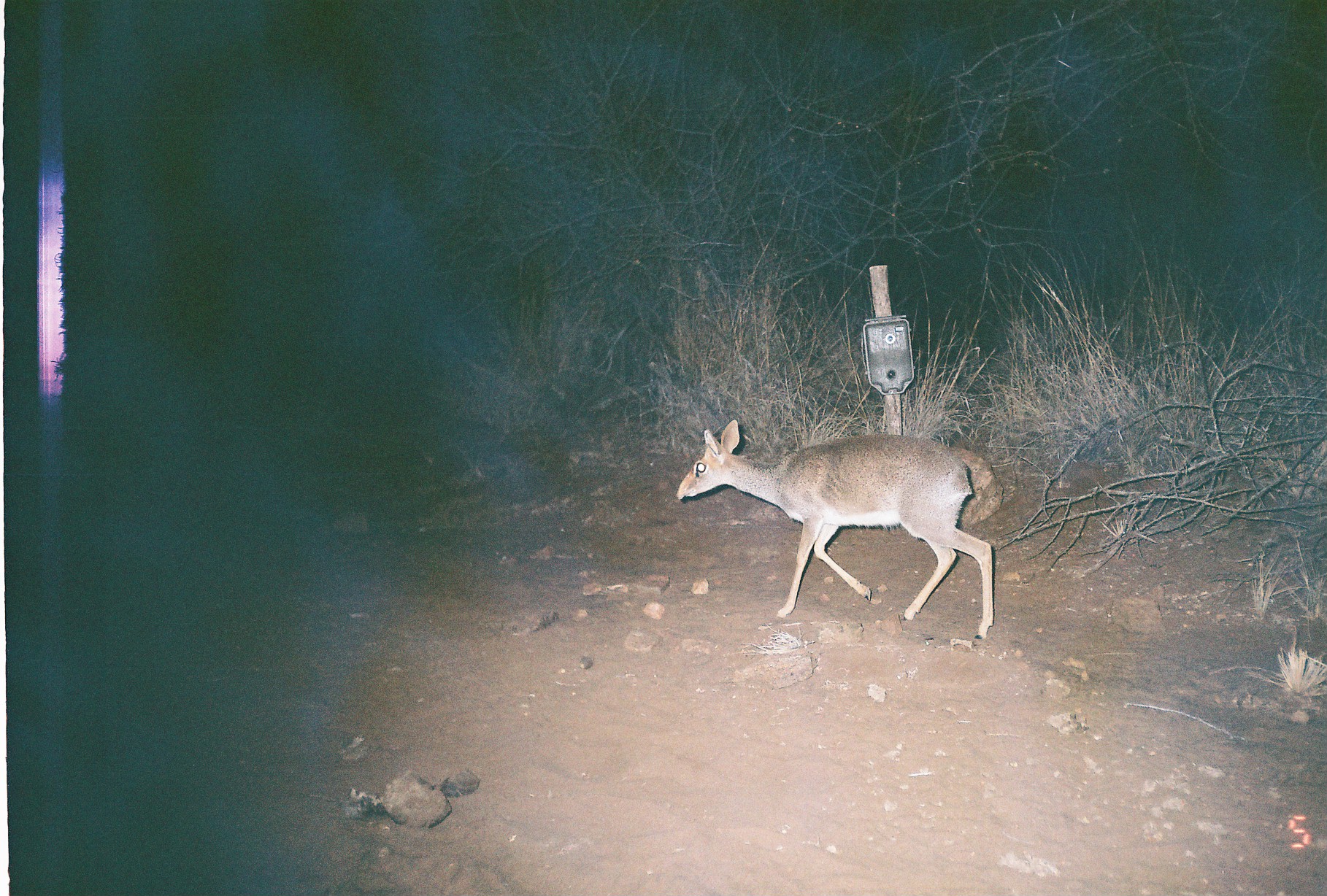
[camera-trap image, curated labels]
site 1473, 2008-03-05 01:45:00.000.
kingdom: Animalia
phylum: Chordata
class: Mammalia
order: Artiodactyla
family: Bovidae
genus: Madoqua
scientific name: Madoqua guentheri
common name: günther's dik-dik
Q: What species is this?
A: Madoqua guentheri (günther's dik-dik).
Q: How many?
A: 1.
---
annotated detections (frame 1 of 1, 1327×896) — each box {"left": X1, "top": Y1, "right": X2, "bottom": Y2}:
madoqua guentheri: {"left": 675, "top": 417, "right": 992, "bottom": 640}